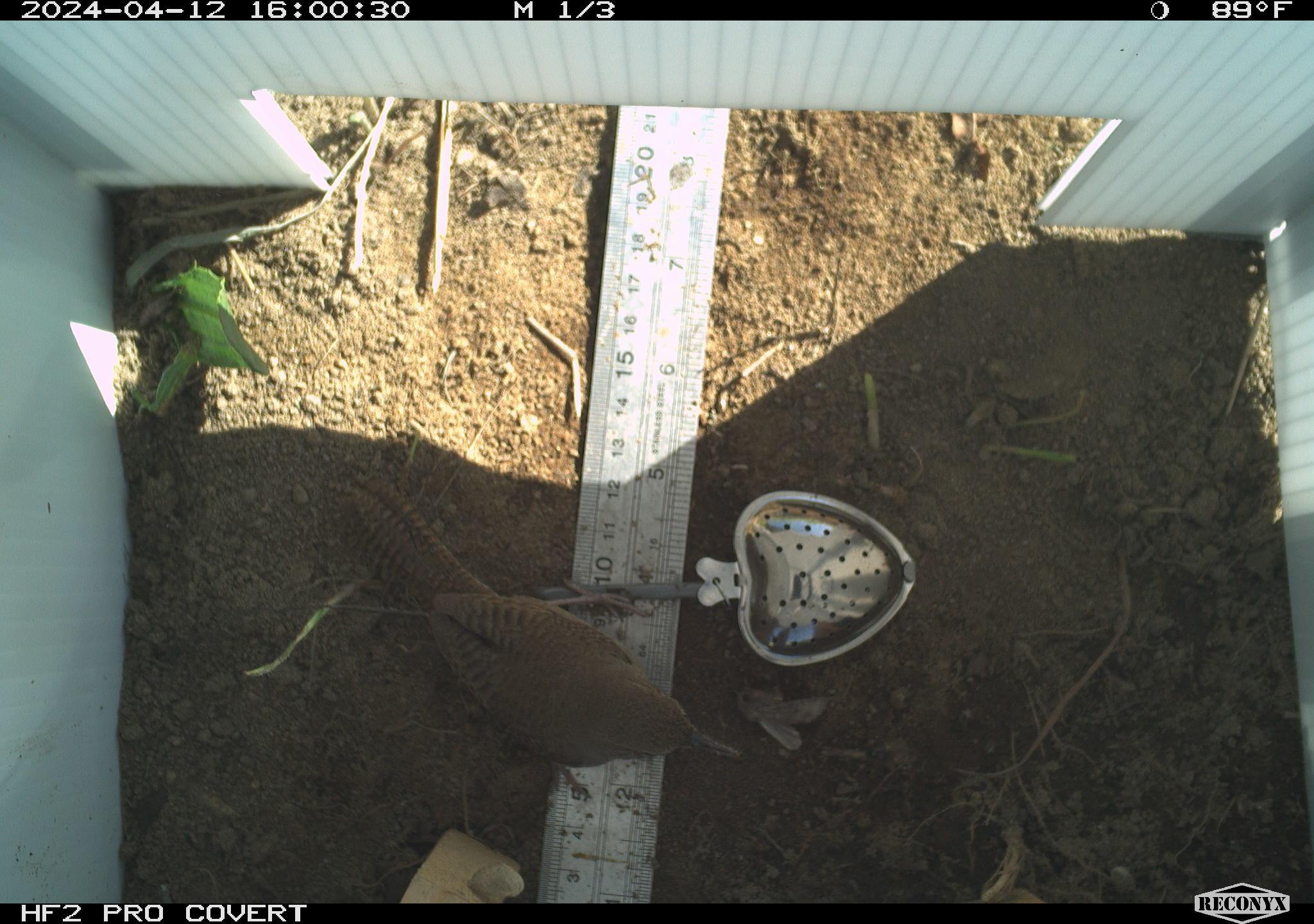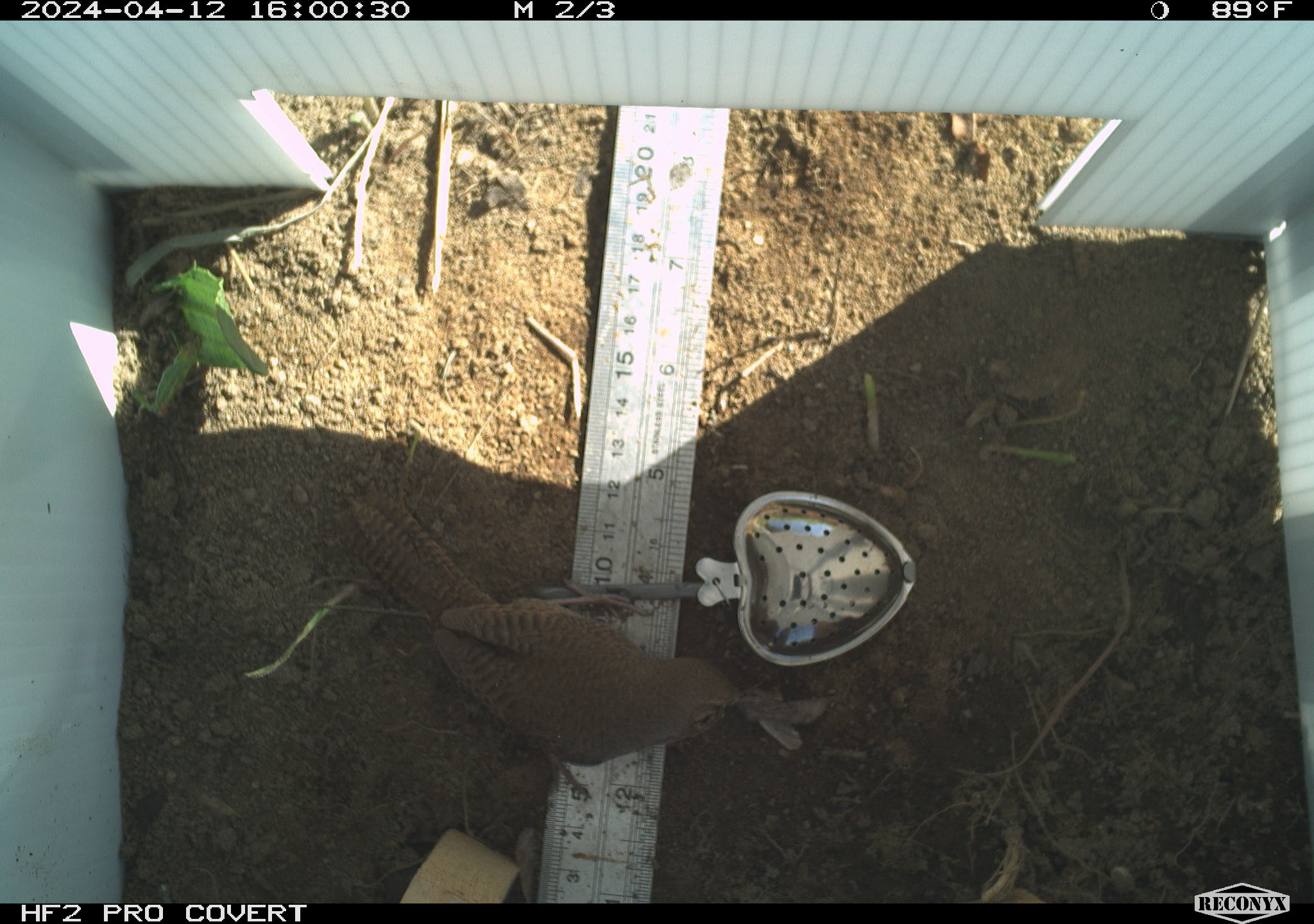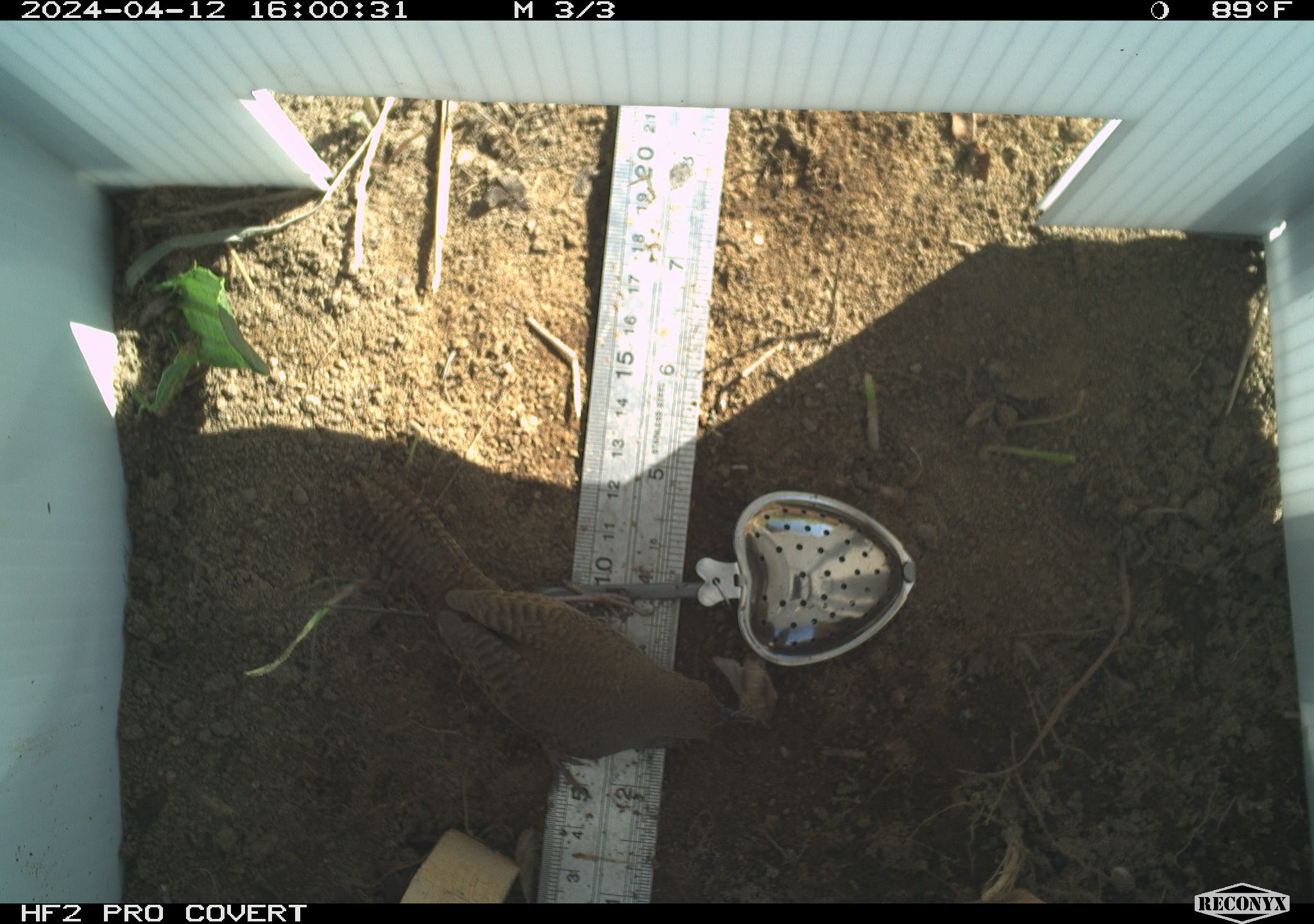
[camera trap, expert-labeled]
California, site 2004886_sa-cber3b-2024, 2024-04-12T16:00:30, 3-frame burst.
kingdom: Animalia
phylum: Chordata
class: Aves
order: Passeriformes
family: Troglodytidae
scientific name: Troglodytidae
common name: wren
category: troglodytidae family